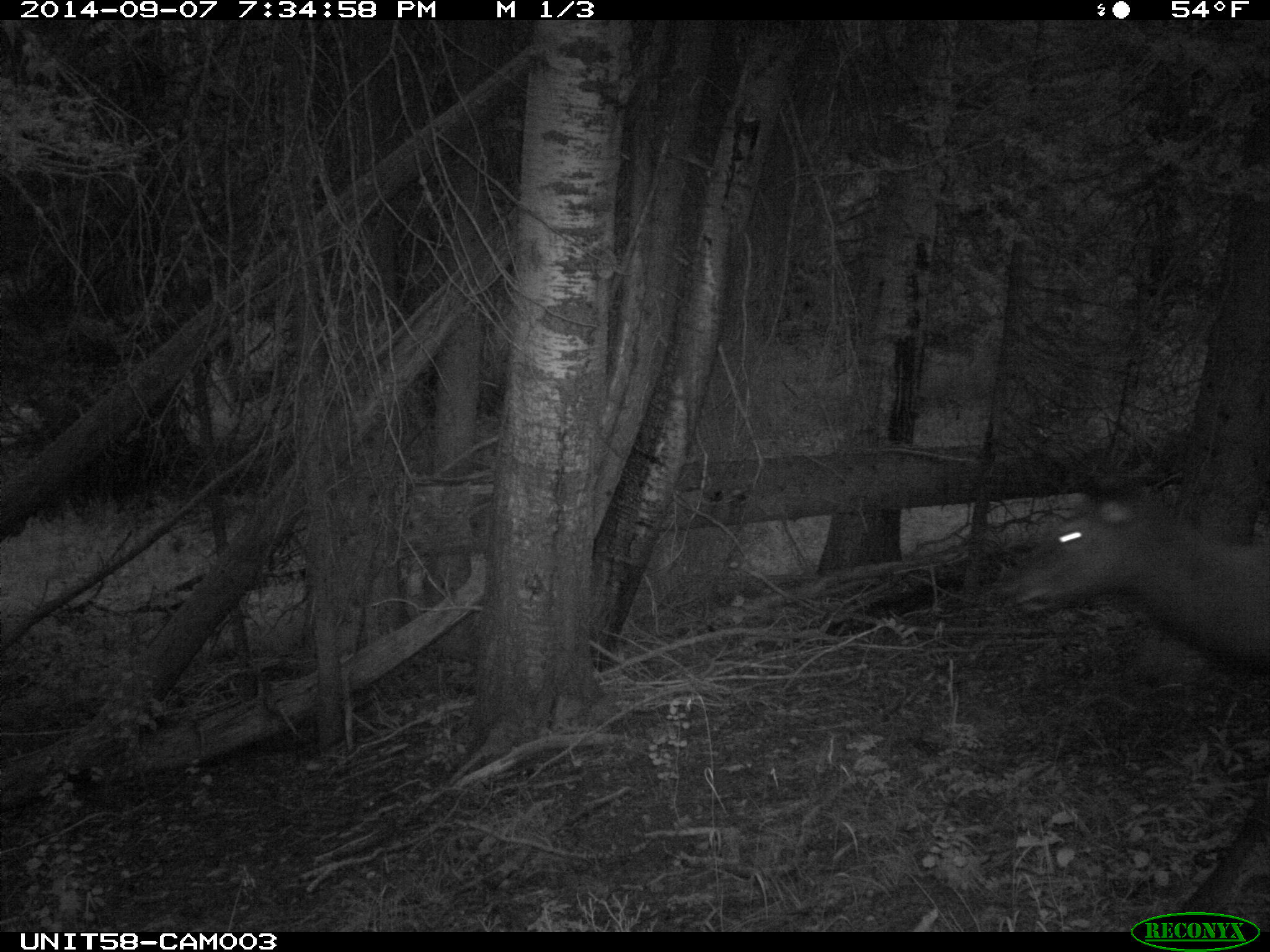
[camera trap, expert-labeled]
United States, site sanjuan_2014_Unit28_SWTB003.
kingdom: Animalia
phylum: Chordata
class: Mammalia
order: Artiodactyla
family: Cervidae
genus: Cervus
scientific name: Cervus elaphus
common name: red deer